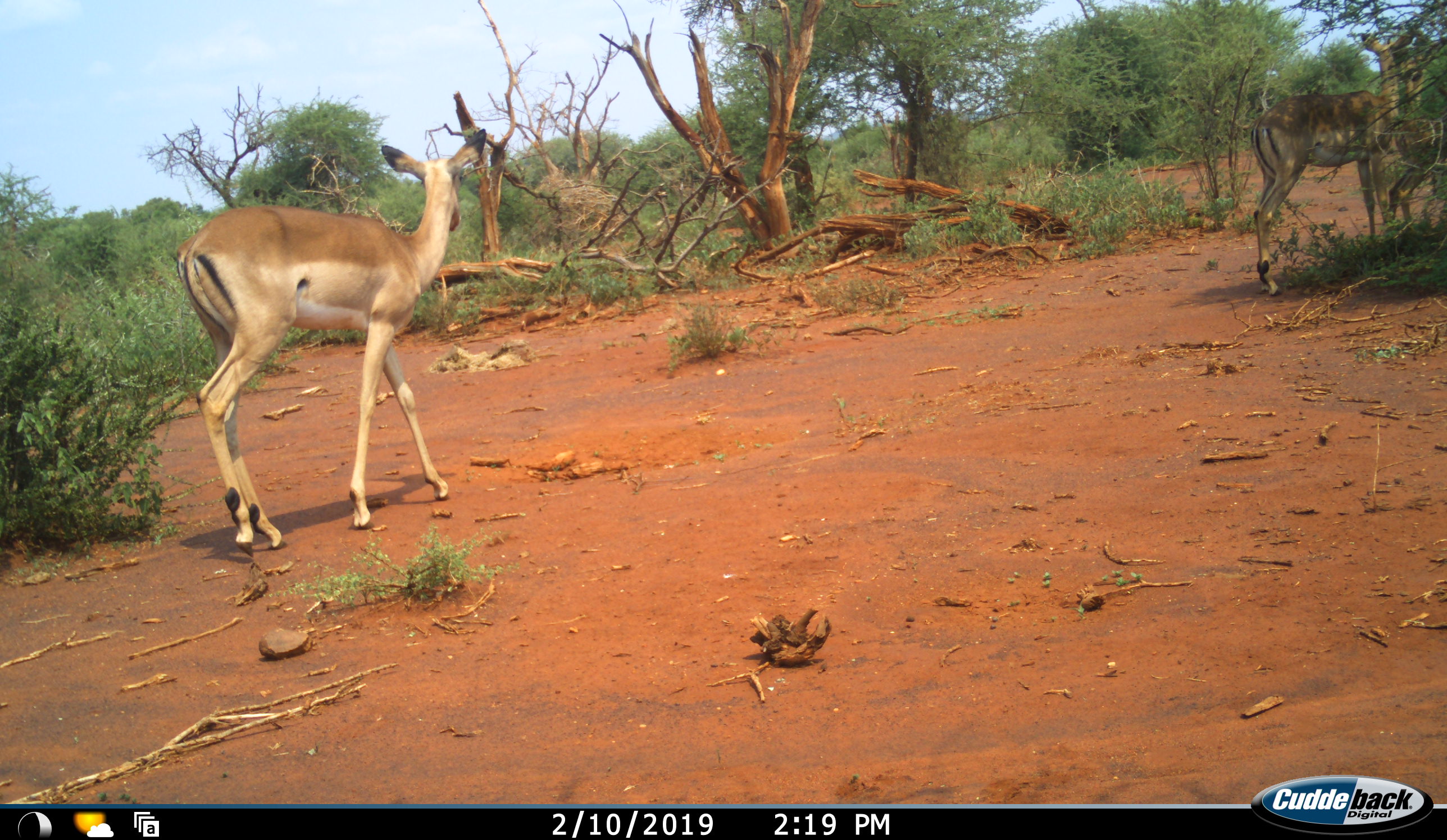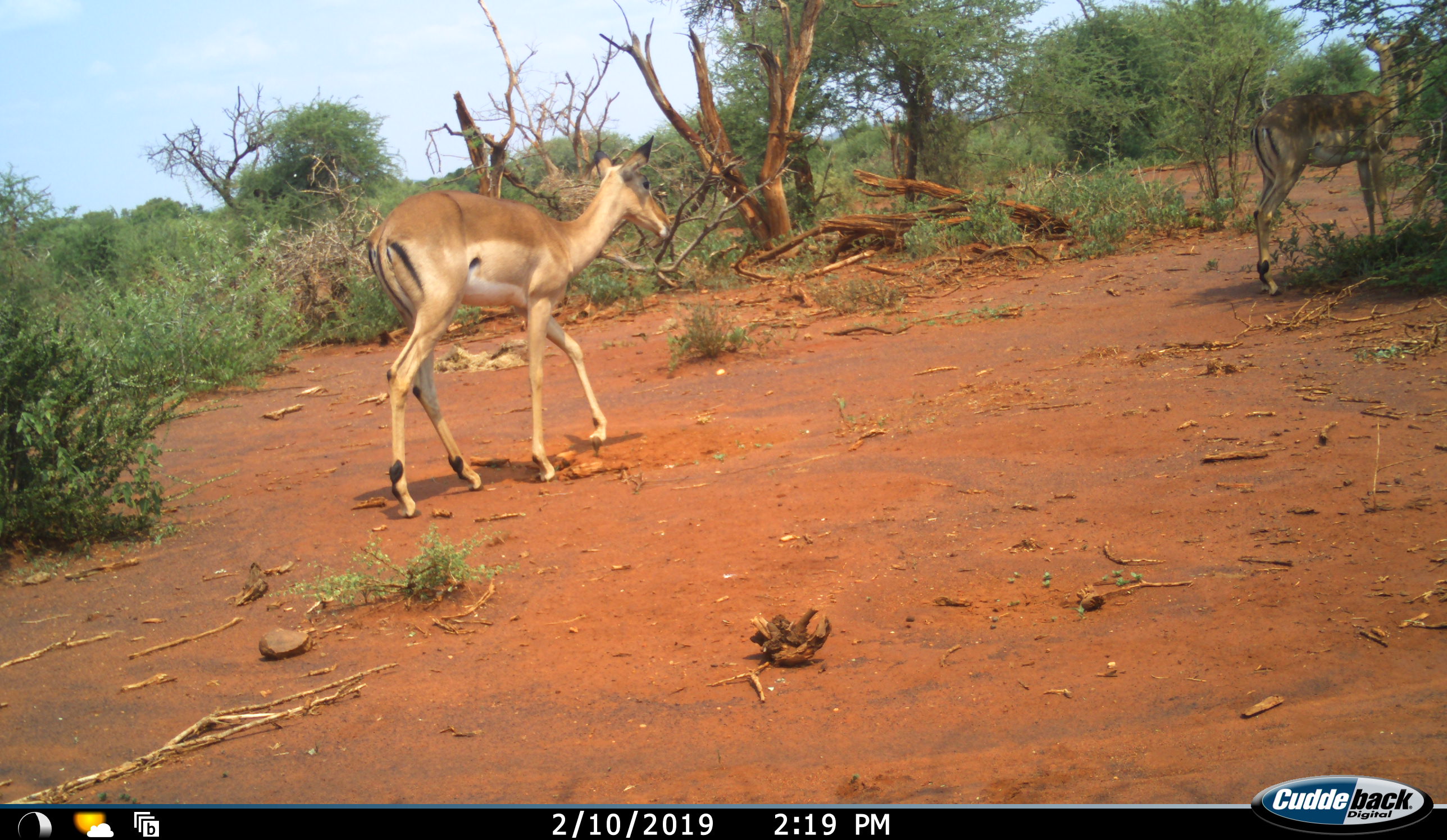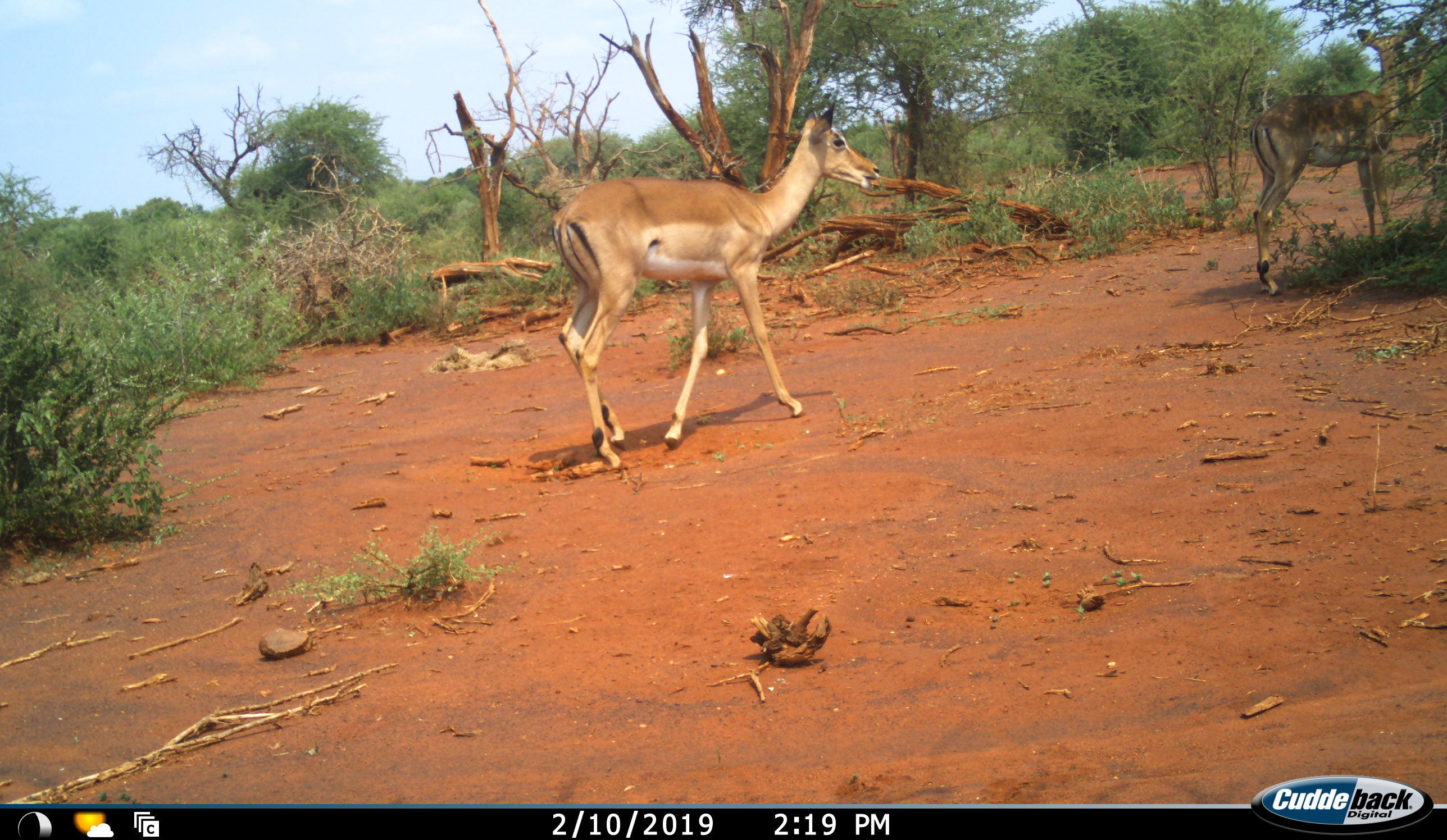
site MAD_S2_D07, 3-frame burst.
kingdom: Animalia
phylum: Chordata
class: Mammalia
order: Artiodactyla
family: Bovidae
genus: Aepyceros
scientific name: Aepyceros melampus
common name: impala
Impala (Aepyceros melampus), count 3. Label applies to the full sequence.